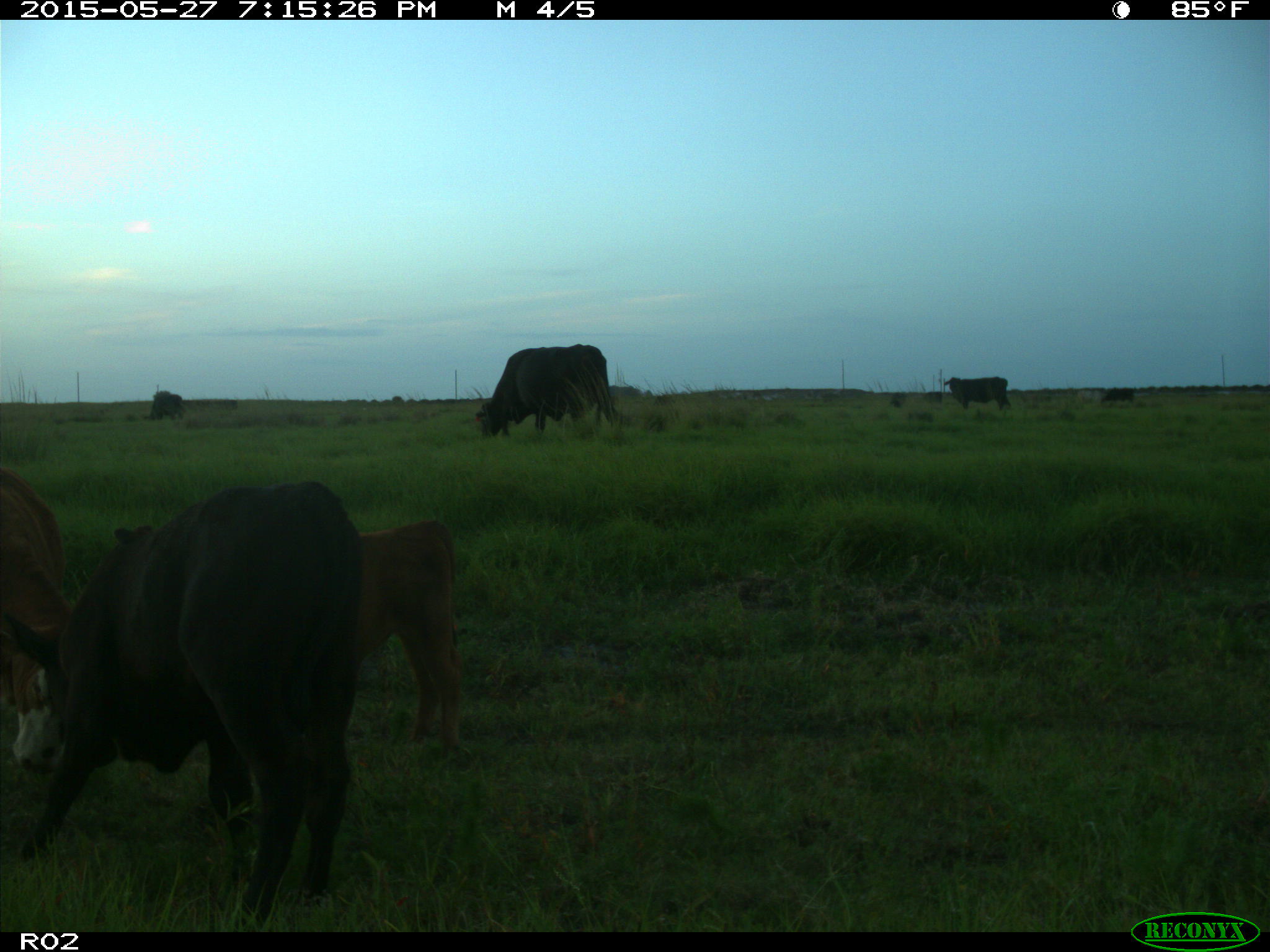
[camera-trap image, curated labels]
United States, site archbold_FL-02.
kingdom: Animalia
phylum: Chordata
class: Mammalia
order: Artiodactyla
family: Bovidae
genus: Bos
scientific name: Bos taurus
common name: domestic cow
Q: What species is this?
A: Bos taurus (domestic cow).